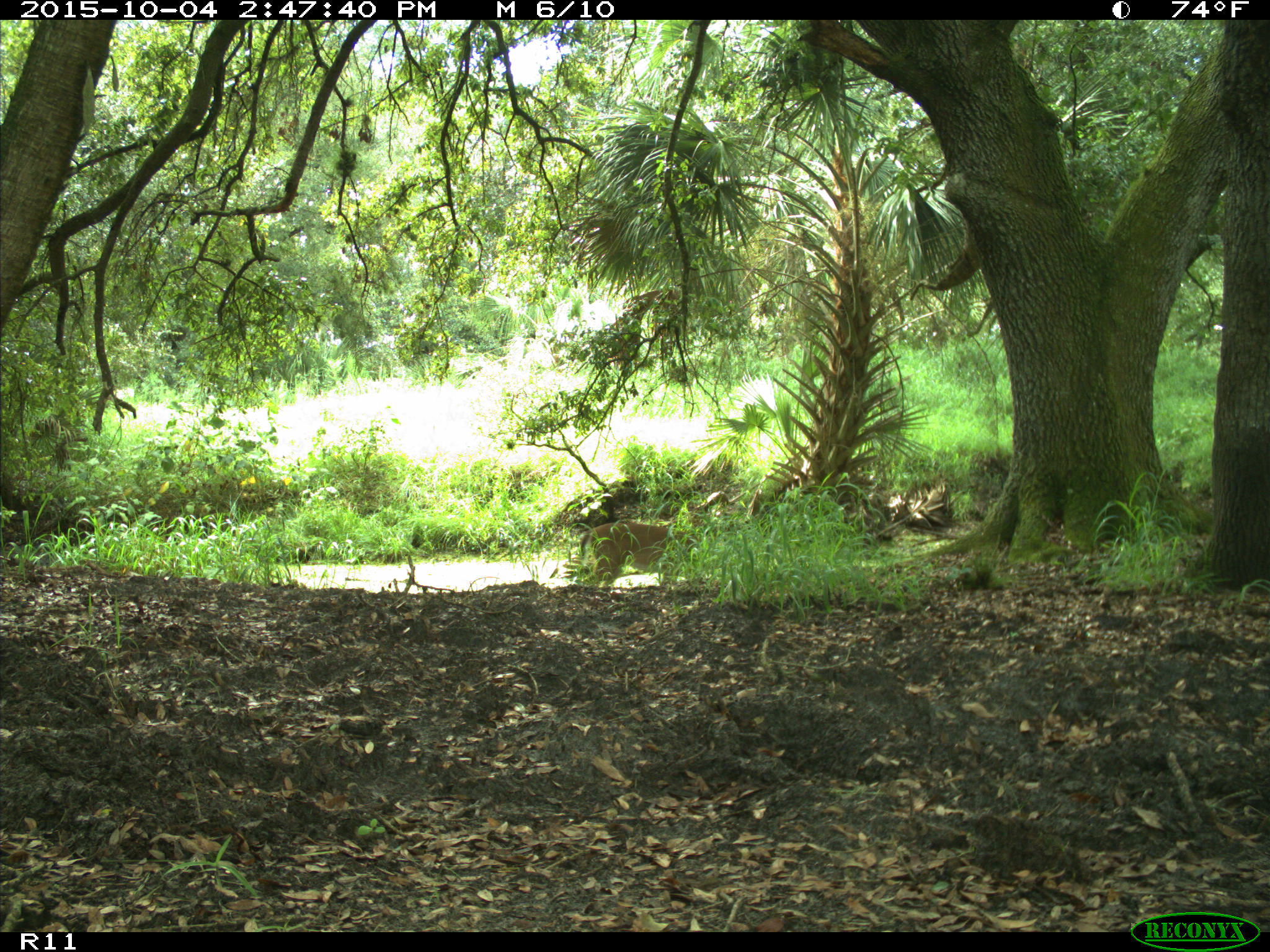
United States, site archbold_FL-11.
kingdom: Animalia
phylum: Chordata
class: Mammalia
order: Artiodactyla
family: Cervidae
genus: Odocoileus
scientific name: Odocoileus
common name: deer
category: unidentified deer